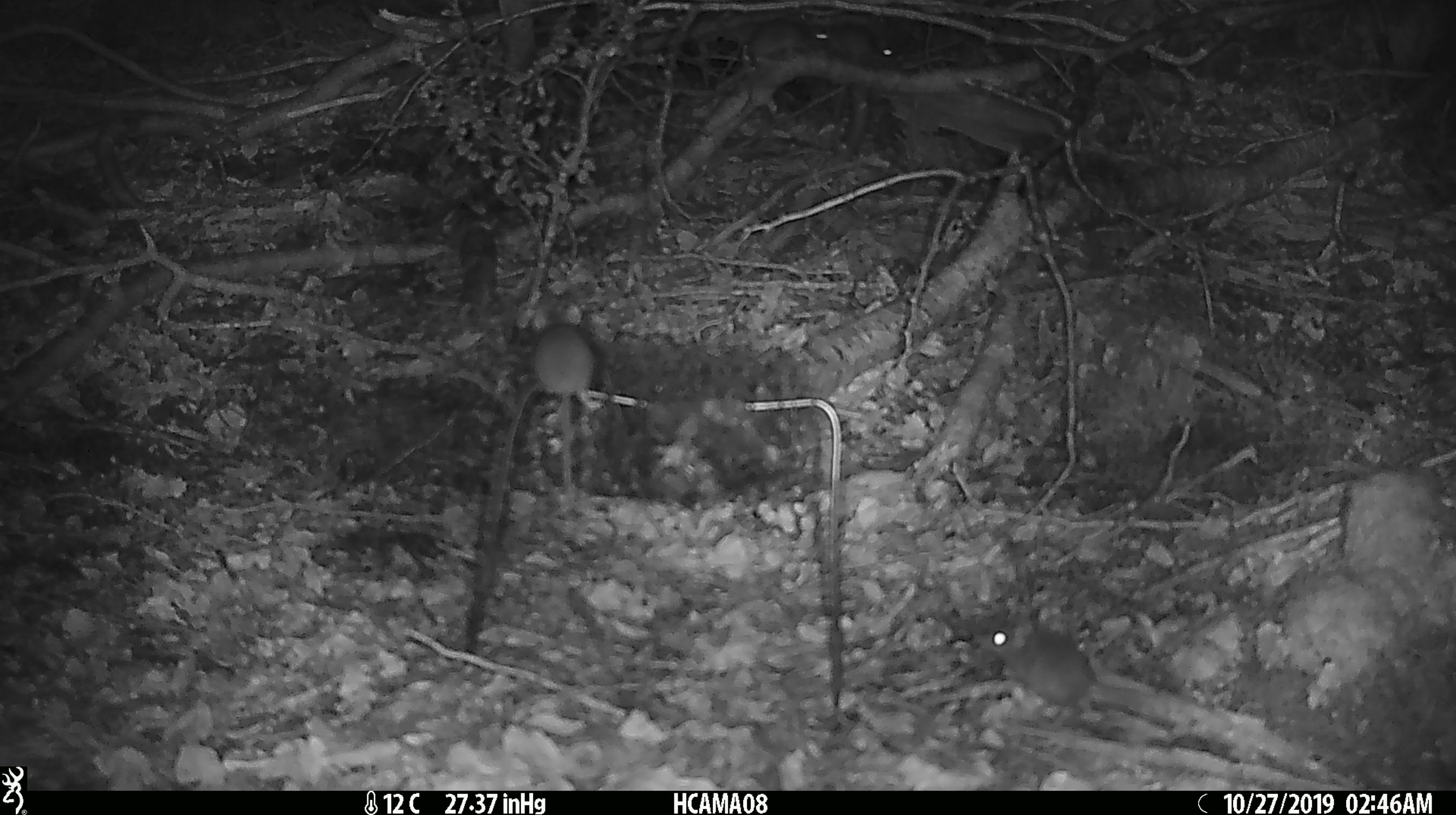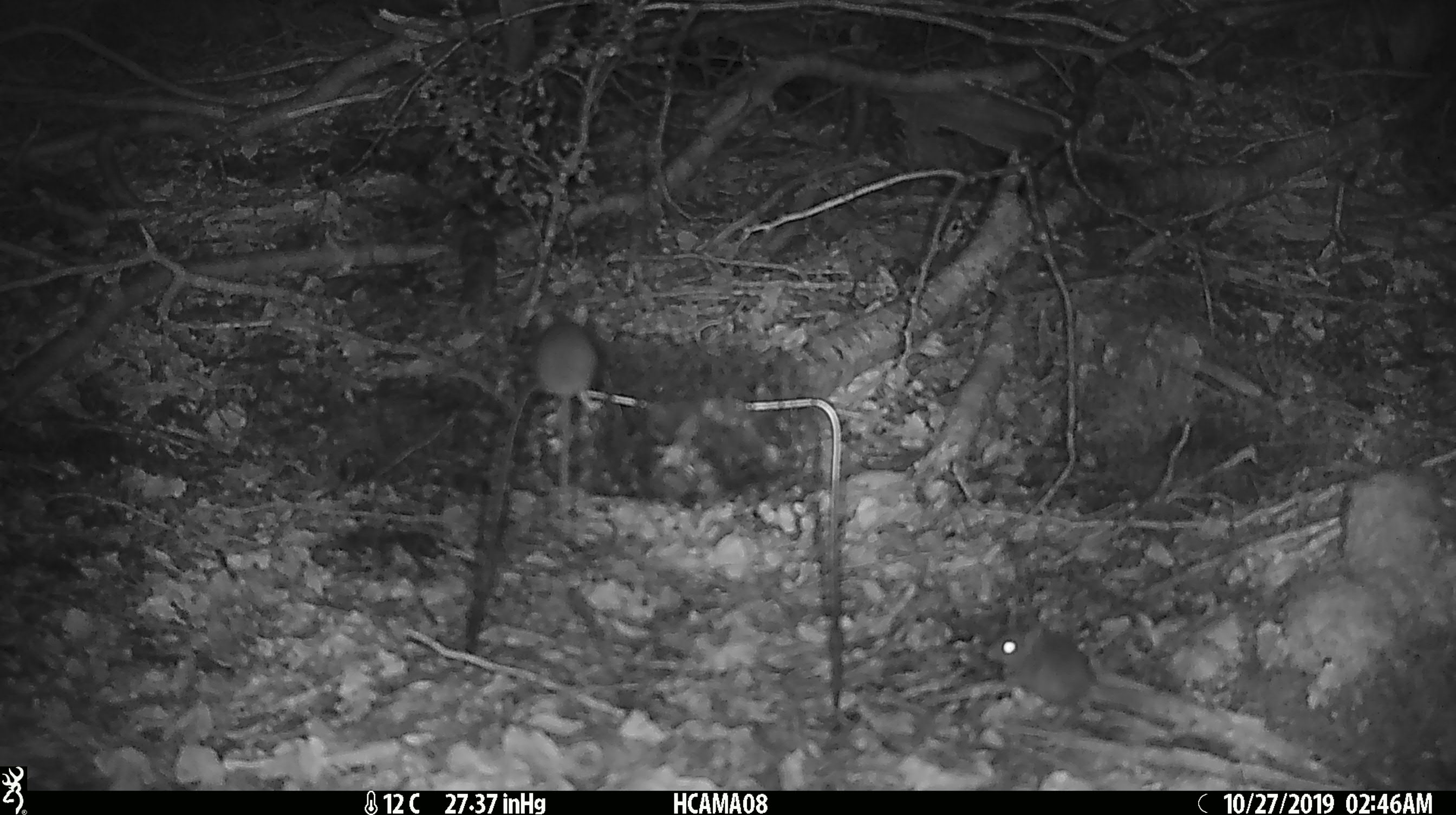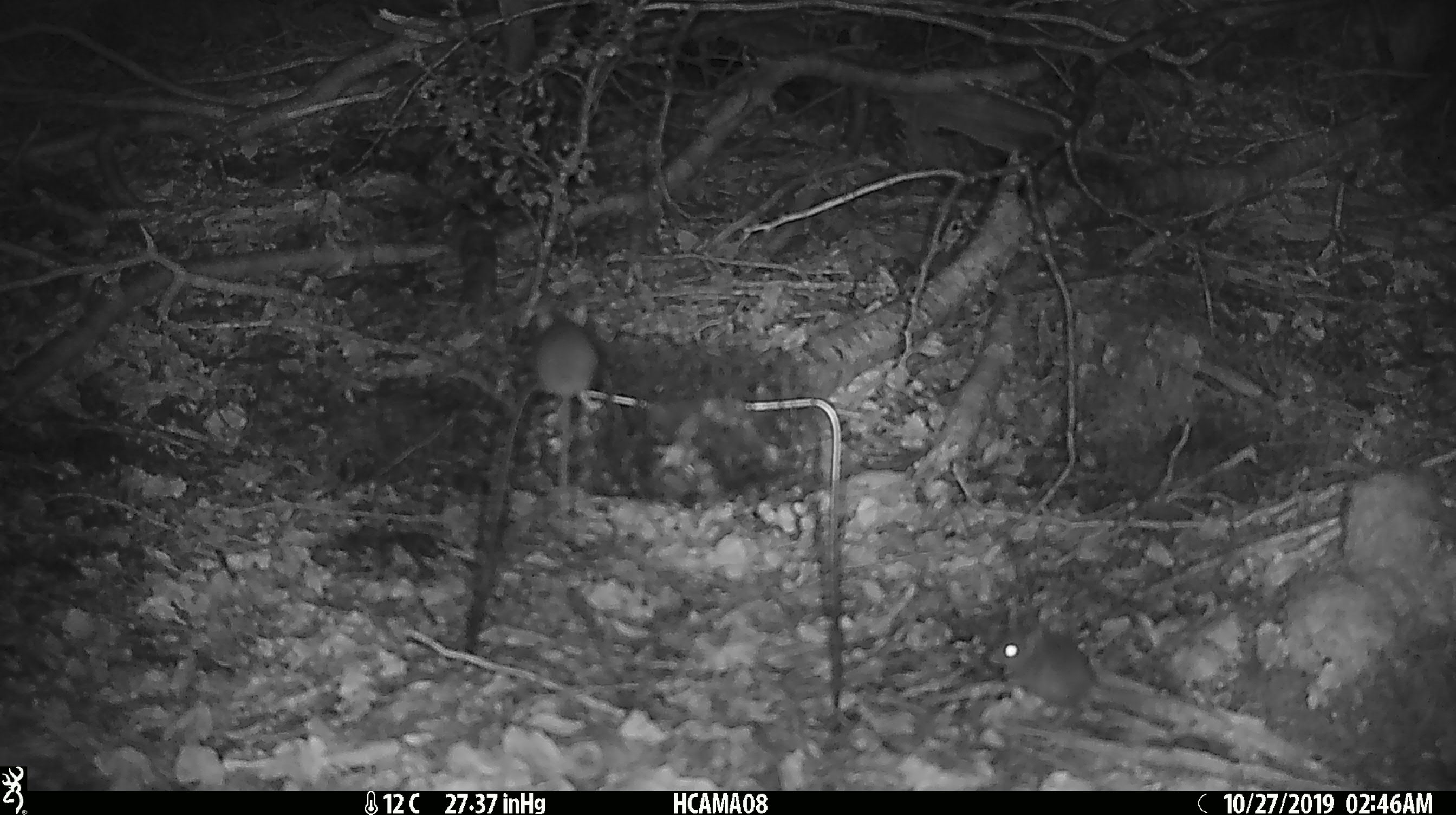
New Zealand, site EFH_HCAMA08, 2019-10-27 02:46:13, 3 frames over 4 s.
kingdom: Animalia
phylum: Chordata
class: Mammalia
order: Rodentia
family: Muridae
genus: Mus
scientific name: Mus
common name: mouse